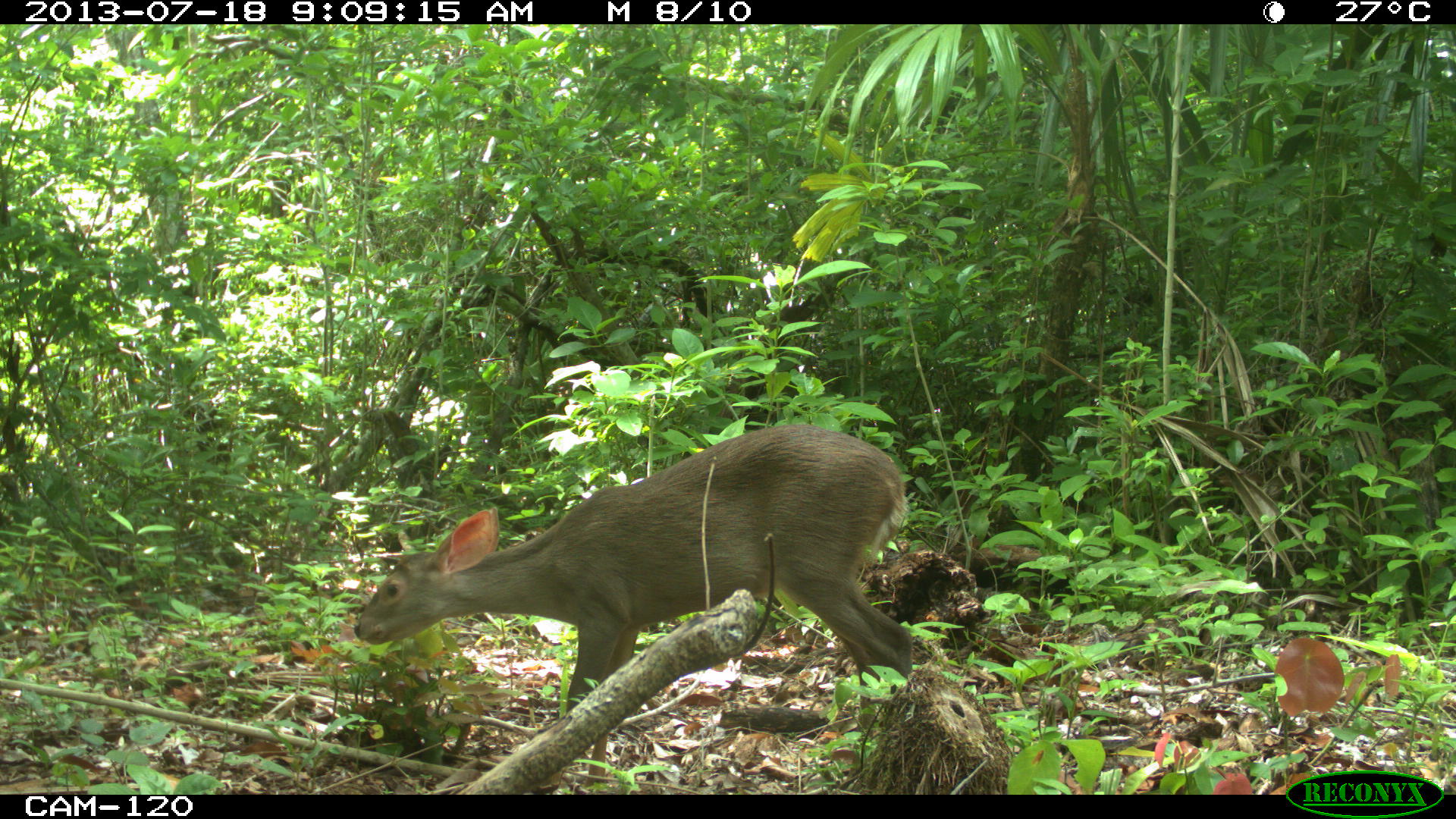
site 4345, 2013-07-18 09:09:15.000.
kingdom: Animalia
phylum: Chordata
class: Mammalia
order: Artiodactyla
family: Cervidae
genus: Odocoileus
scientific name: Odocoileus virginianus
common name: white-tailed deer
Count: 1.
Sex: female.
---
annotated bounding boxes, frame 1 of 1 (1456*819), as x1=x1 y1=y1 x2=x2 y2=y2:
odocoileus virginianus: x1=354 y1=425 x2=915 y2=791